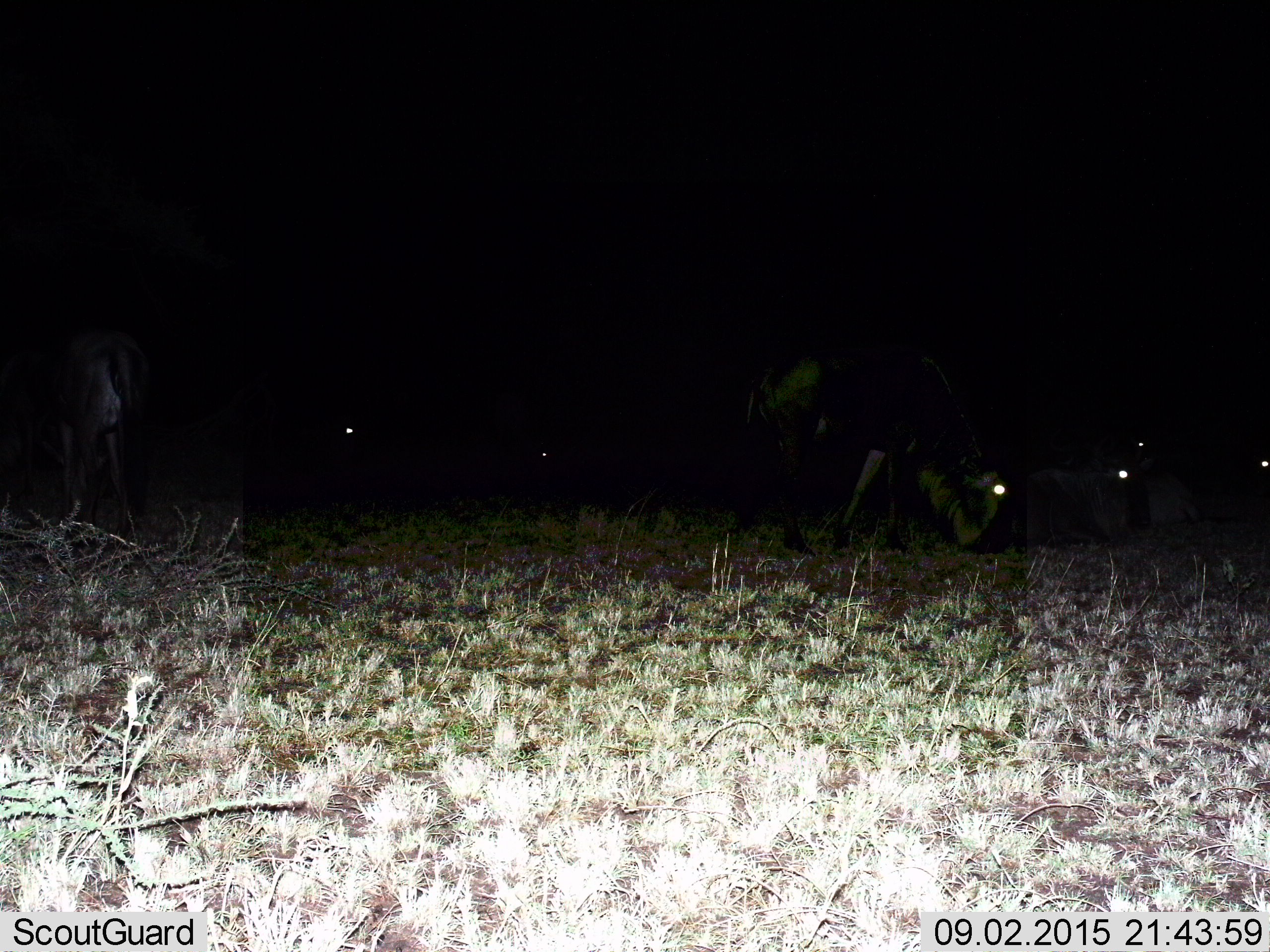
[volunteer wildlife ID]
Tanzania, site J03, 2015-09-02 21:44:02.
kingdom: Animalia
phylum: Chordata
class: Mammalia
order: Artiodactyla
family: Bovidae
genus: Connochaetes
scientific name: Connochaetes taurinus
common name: blue wildebeest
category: wildebeest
Wildebeest (blue wildebeest) (Connochaetes taurinus), count 6. Behavior (volunteer vote fractions): standing 33%, resting 17%, moving 0%, interacting 0%. Young present (vote fraction): 0%. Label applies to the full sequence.